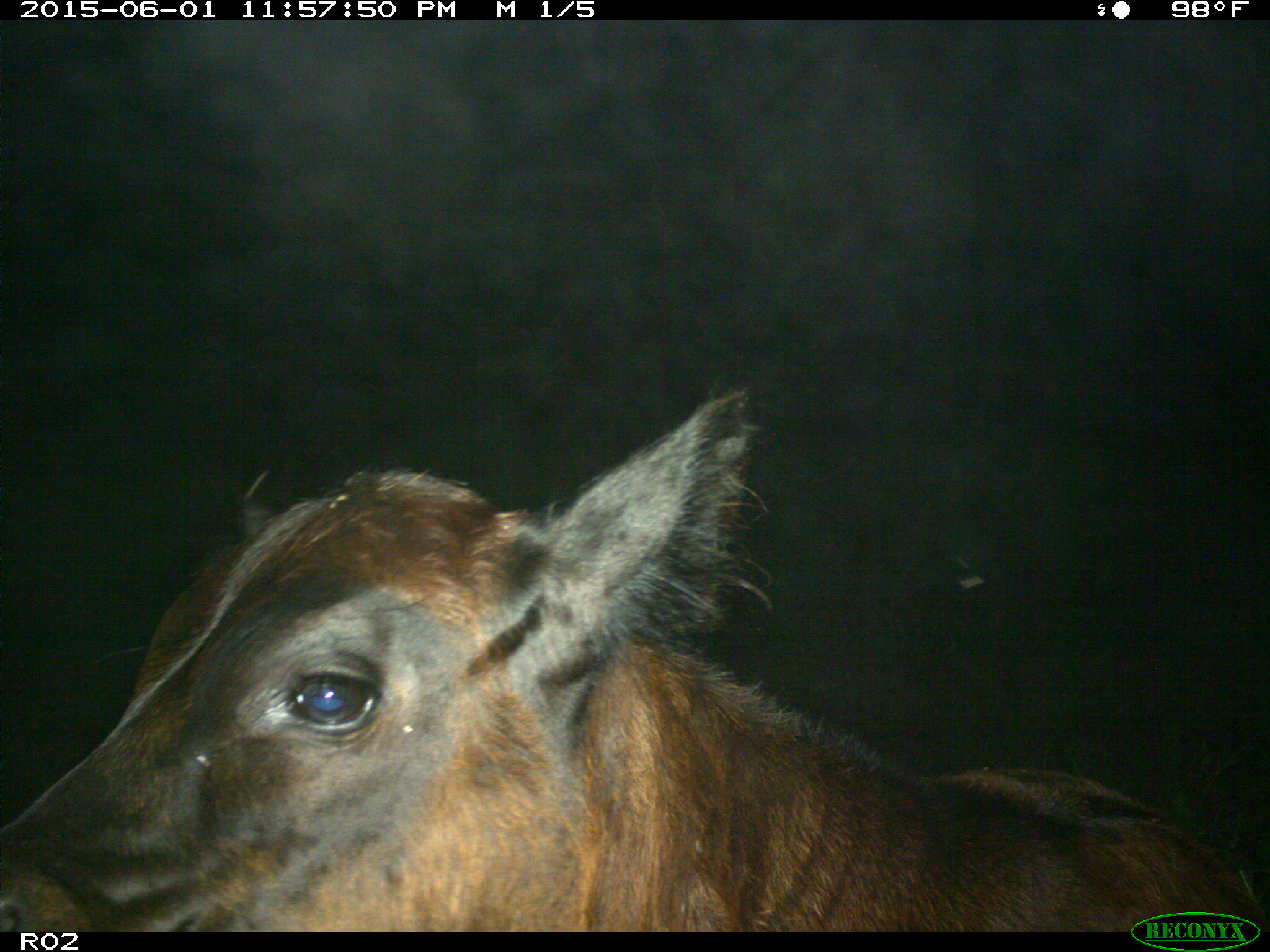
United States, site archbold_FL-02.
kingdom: Animalia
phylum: Chordata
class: Mammalia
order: Artiodactyla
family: Bovidae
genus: Bos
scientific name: Bos taurus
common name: domestic cow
Bos taurus (domestic cow).